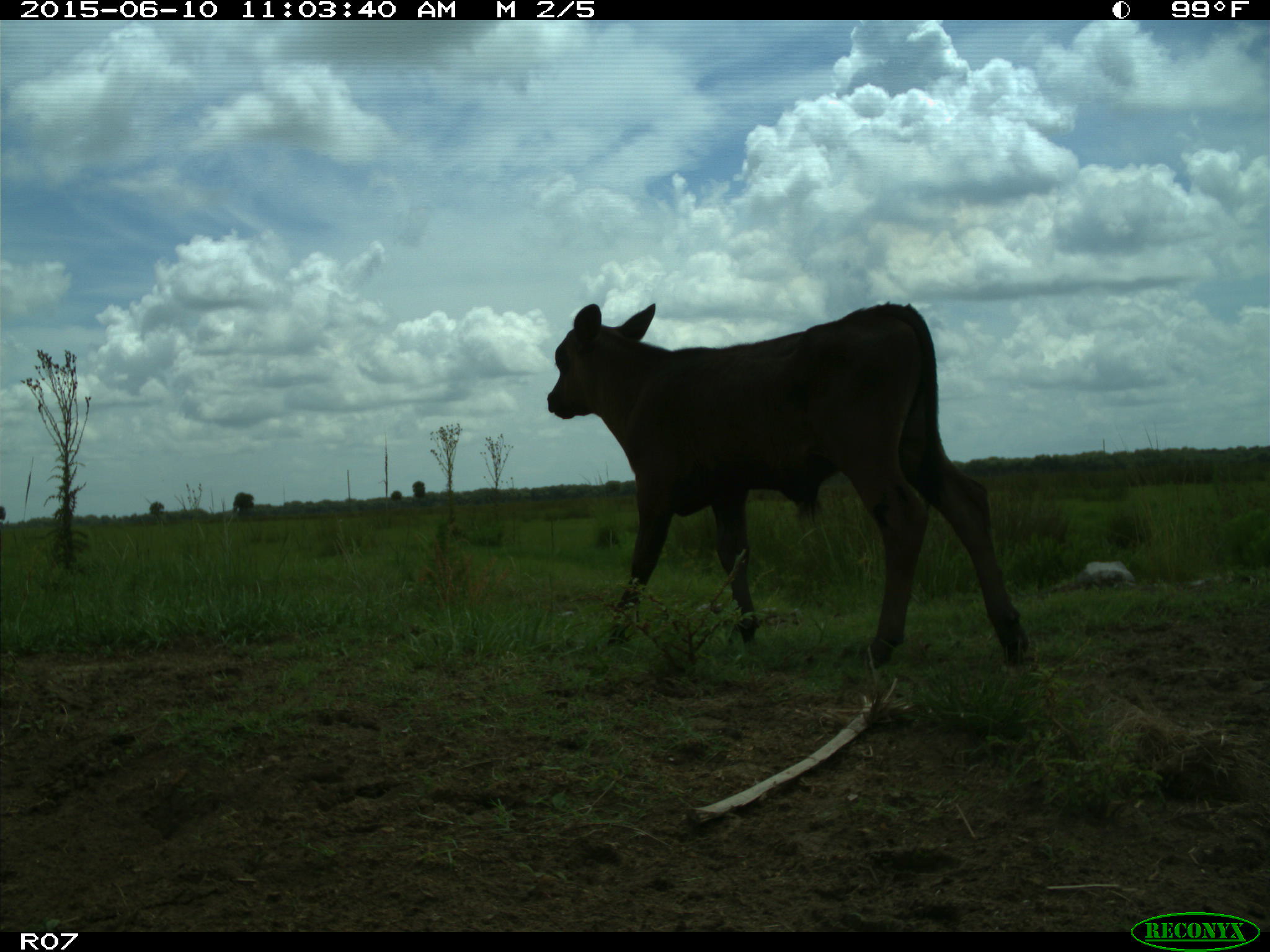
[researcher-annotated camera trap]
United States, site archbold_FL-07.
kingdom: Animalia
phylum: Chordata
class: Mammalia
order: Artiodactyla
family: Bovidae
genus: Bos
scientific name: Bos taurus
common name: domestic cow